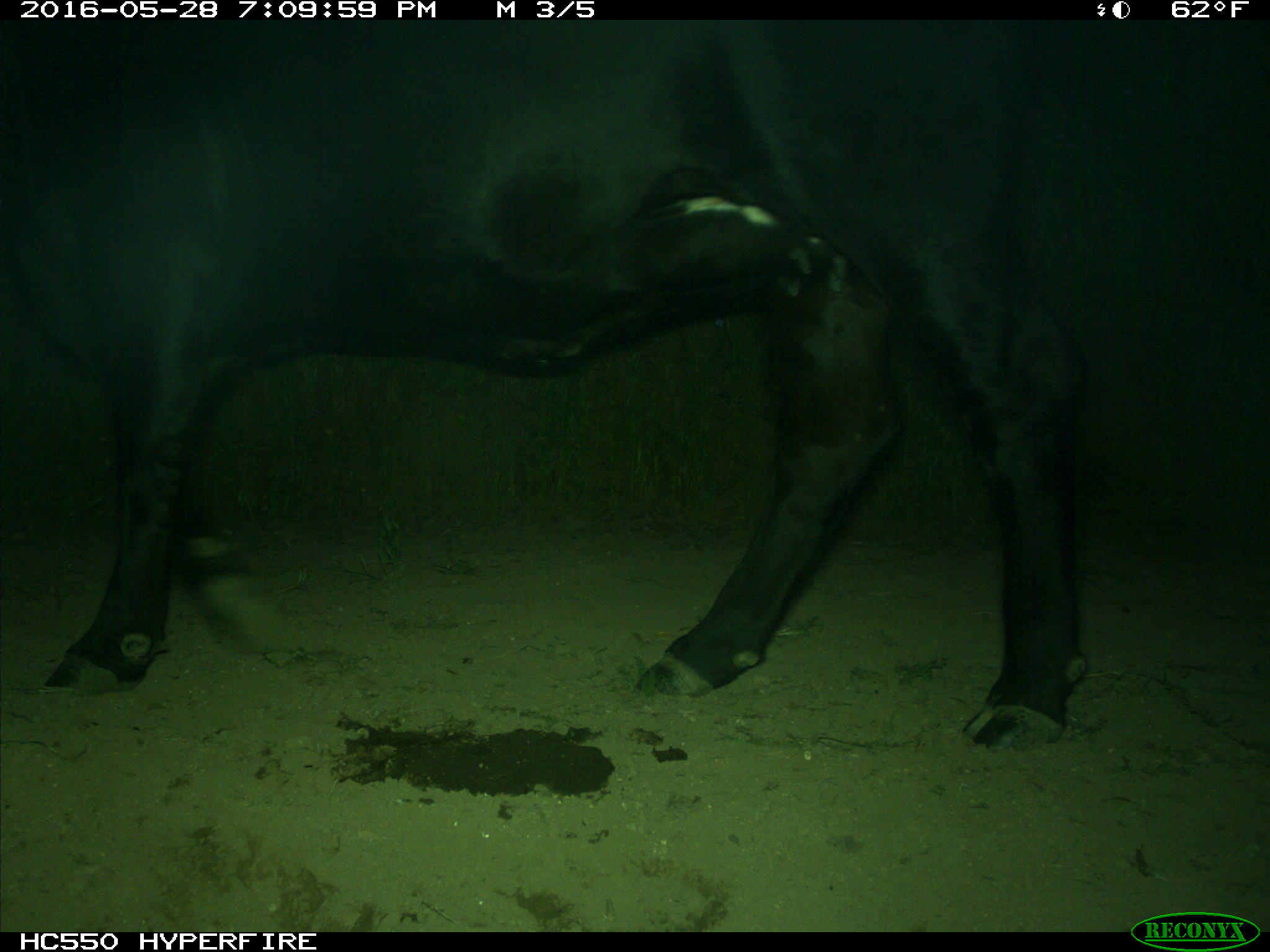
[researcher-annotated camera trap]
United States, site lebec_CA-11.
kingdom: Animalia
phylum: Chordata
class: Mammalia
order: Artiodactyla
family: Bovidae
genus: Bos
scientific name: Bos taurus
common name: domestic cow